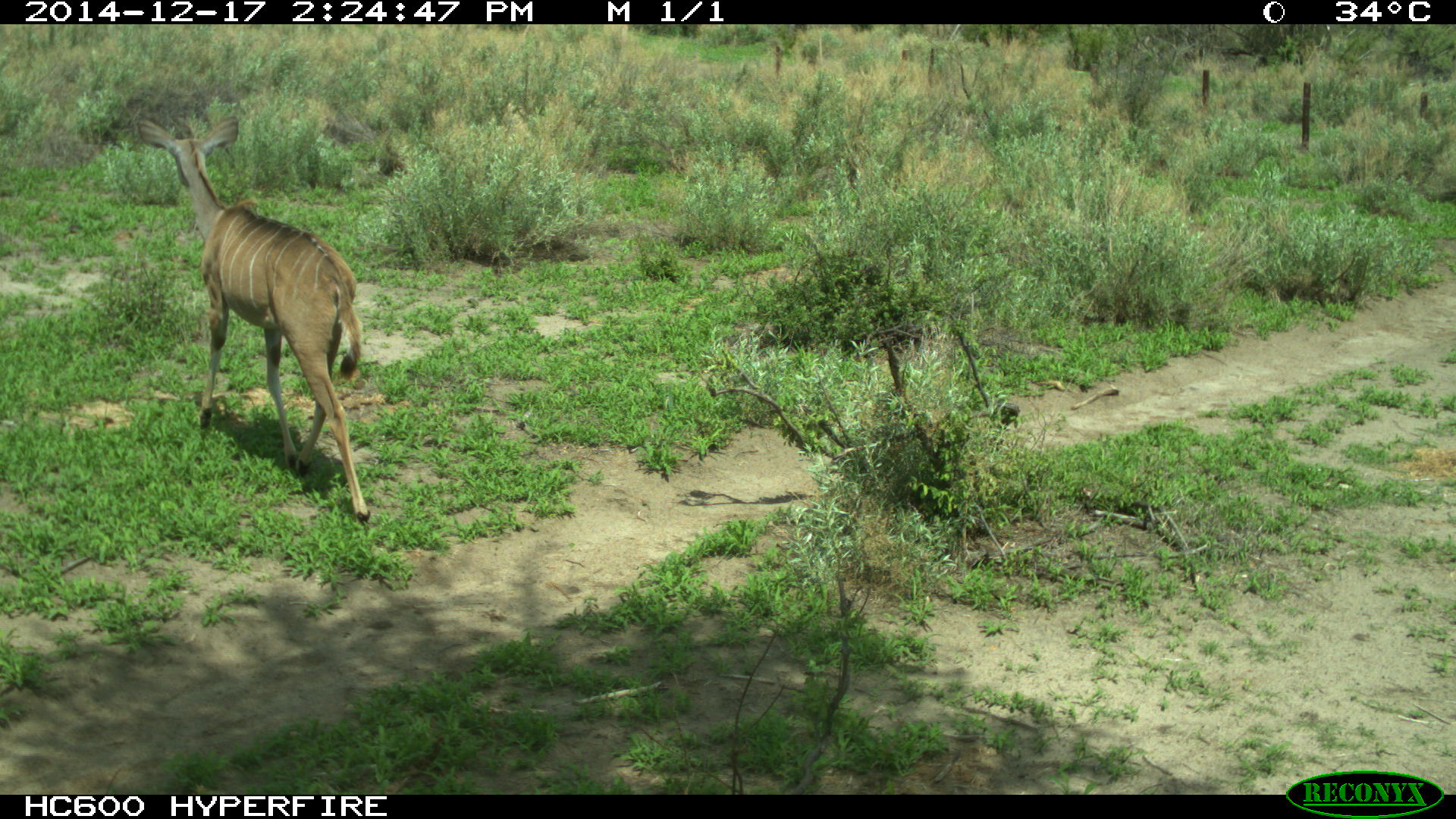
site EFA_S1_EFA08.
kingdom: Animalia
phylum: Chordata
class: Mammalia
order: Artiodactyla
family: Bovidae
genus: Tragelaphus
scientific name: Tragelaphus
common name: kudu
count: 1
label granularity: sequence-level